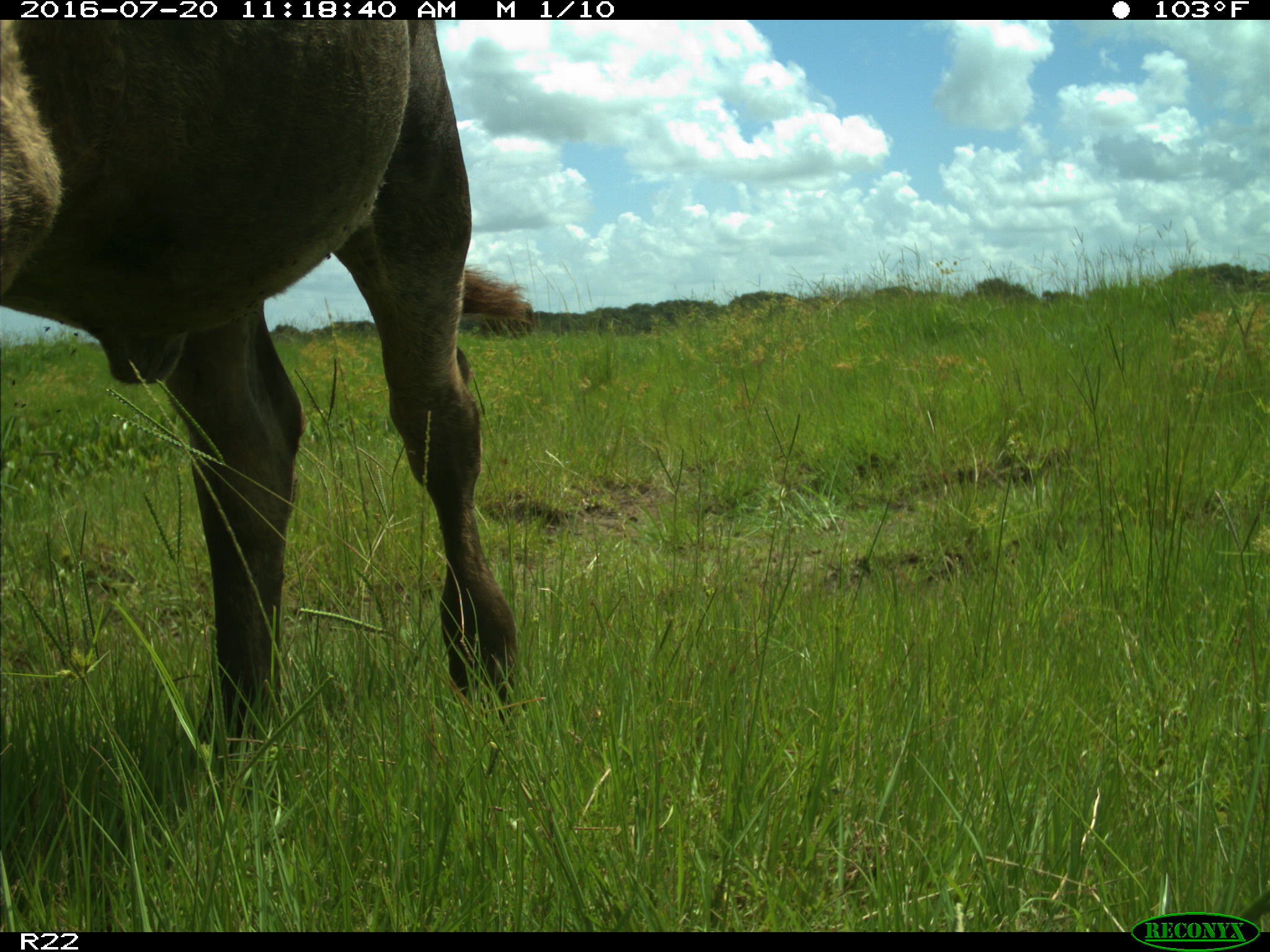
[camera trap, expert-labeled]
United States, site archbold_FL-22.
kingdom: Animalia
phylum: Chordata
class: Mammalia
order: Artiodactyla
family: Bovidae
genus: Bos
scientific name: Bos taurus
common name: domestic cow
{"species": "Bos taurus (domestic cow)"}